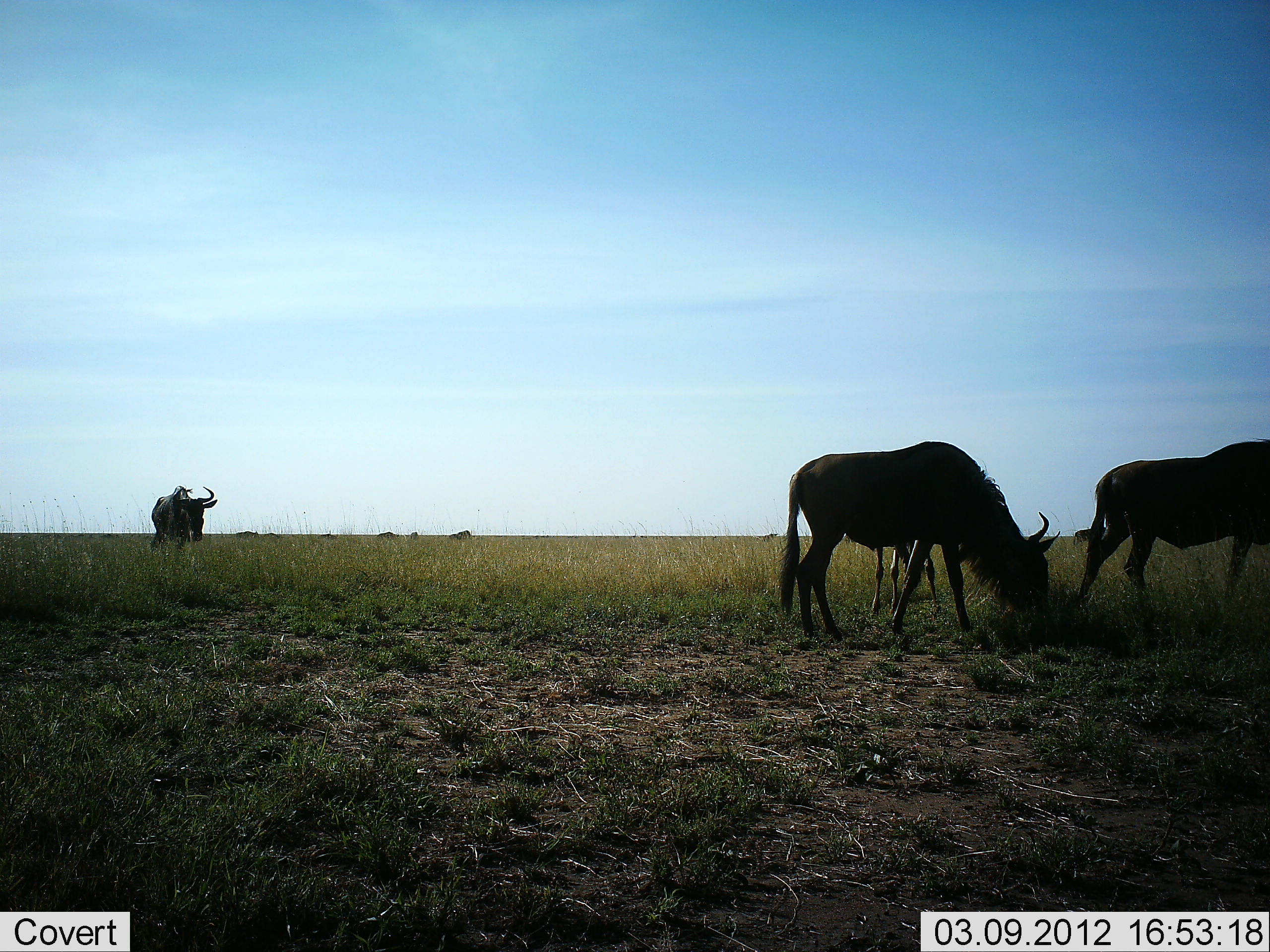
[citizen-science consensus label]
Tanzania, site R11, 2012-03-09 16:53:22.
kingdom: Animalia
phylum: Chordata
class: Mammalia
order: Artiodactyla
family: Bovidae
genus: Connochaetes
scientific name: Connochaetes taurinus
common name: blue wildebeest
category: wildebeest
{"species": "wildebeest (blue wildebeest) (Connochaetes taurinus)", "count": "4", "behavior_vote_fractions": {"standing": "54%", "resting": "0%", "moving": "50%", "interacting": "0%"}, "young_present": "57%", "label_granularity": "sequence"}